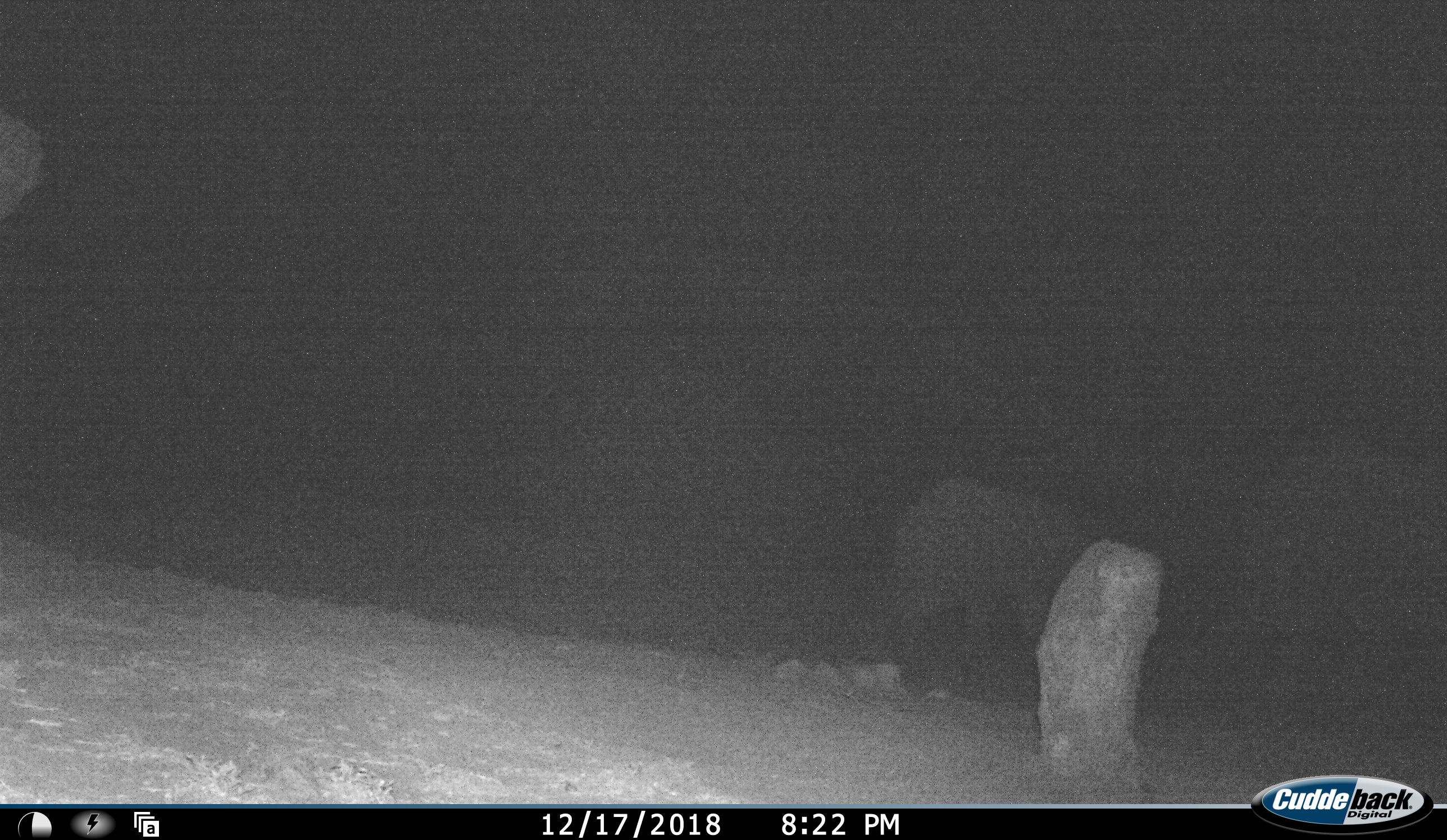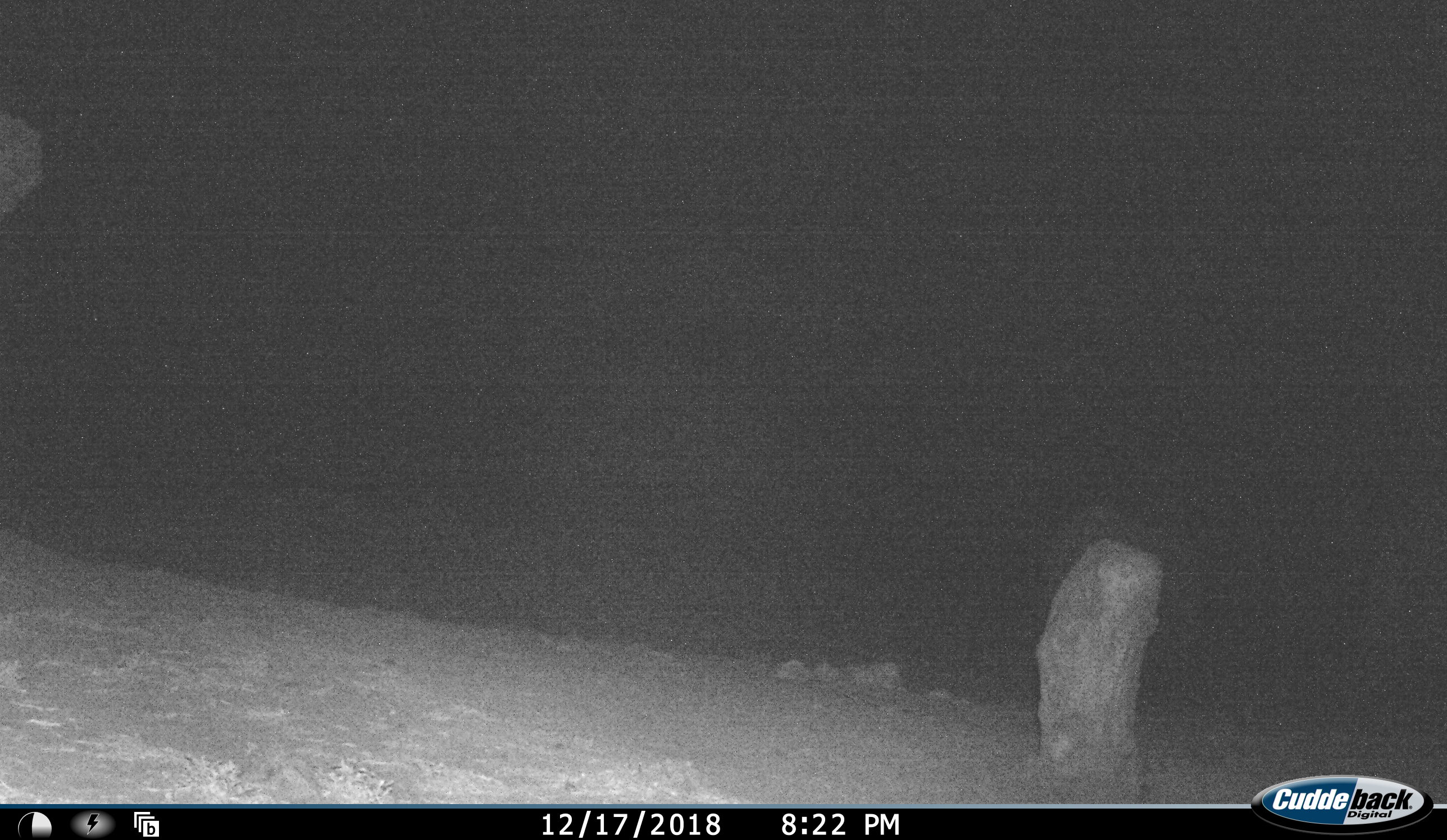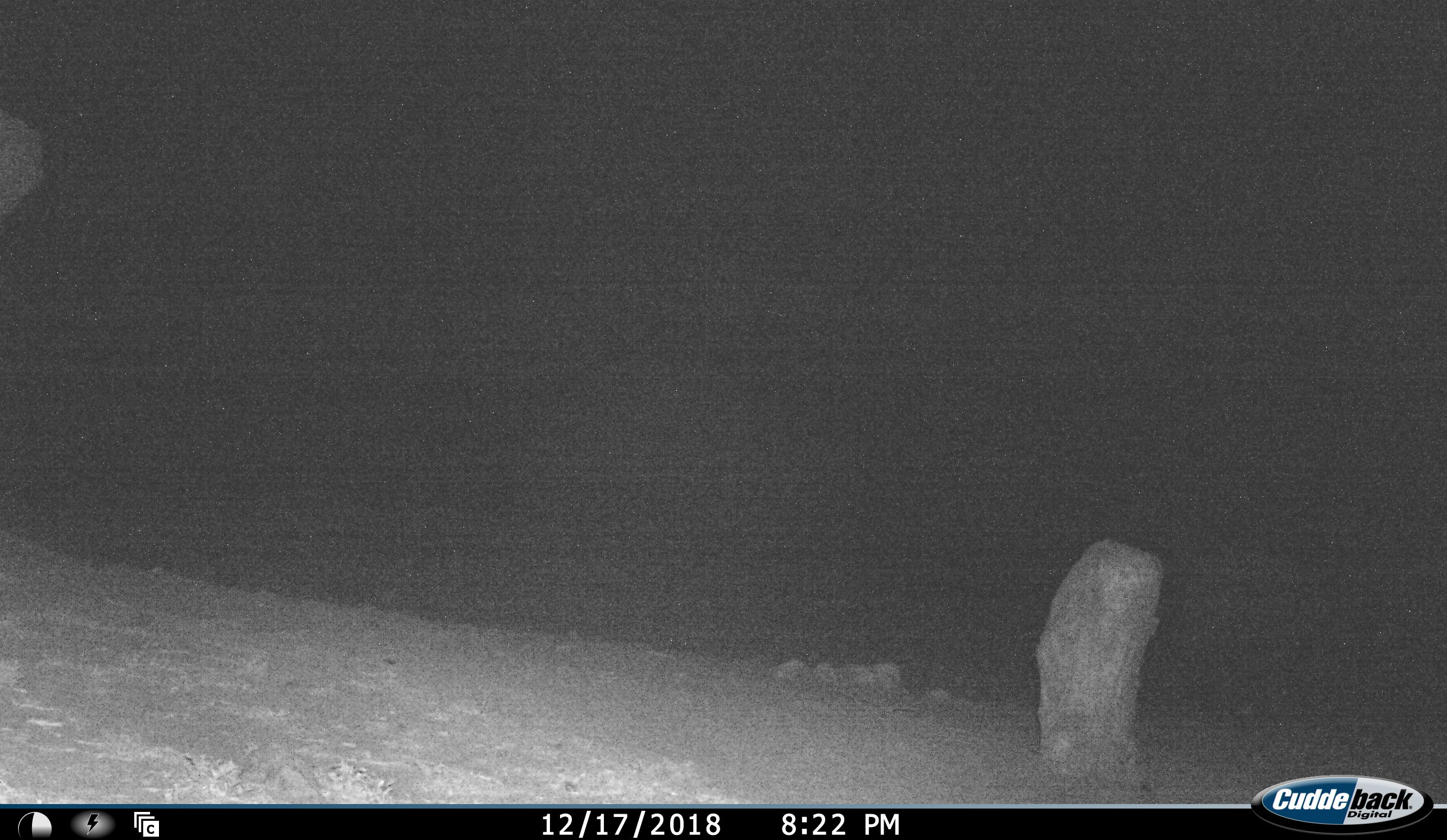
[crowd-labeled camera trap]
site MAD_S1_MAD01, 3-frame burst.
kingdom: Animalia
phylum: Chordata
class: Mammalia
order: Proboscidea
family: Elephantidae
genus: Loxodonta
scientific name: Loxodonta africana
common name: african bush elephant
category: elephant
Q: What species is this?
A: Elephant (african bush elephant) (Loxodonta africana).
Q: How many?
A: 2.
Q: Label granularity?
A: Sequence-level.